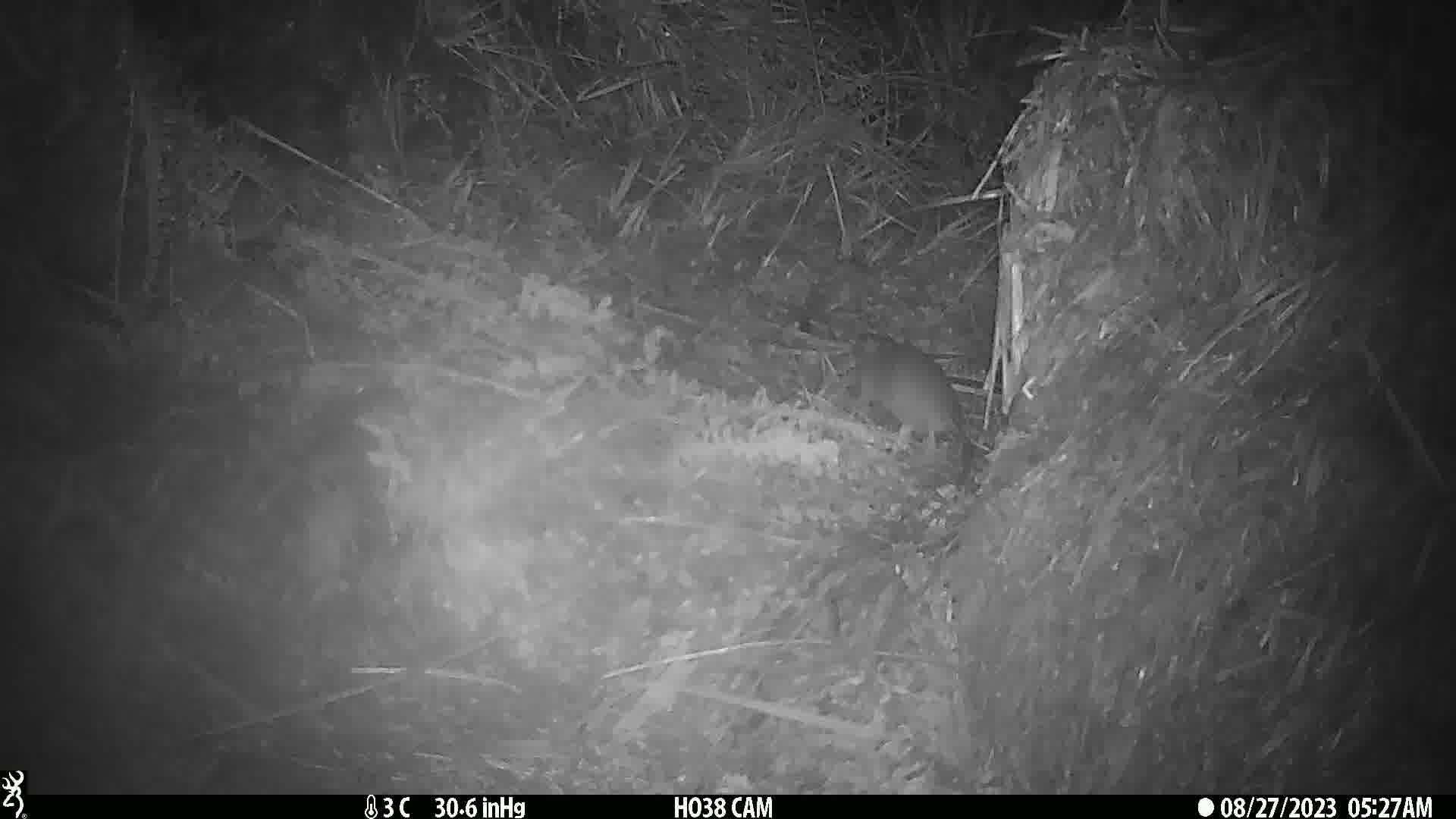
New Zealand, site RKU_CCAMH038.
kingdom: Animalia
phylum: Chordata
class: Mammalia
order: Rodentia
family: Muridae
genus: Rattus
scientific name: Rattus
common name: rat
Rat (Rattus).